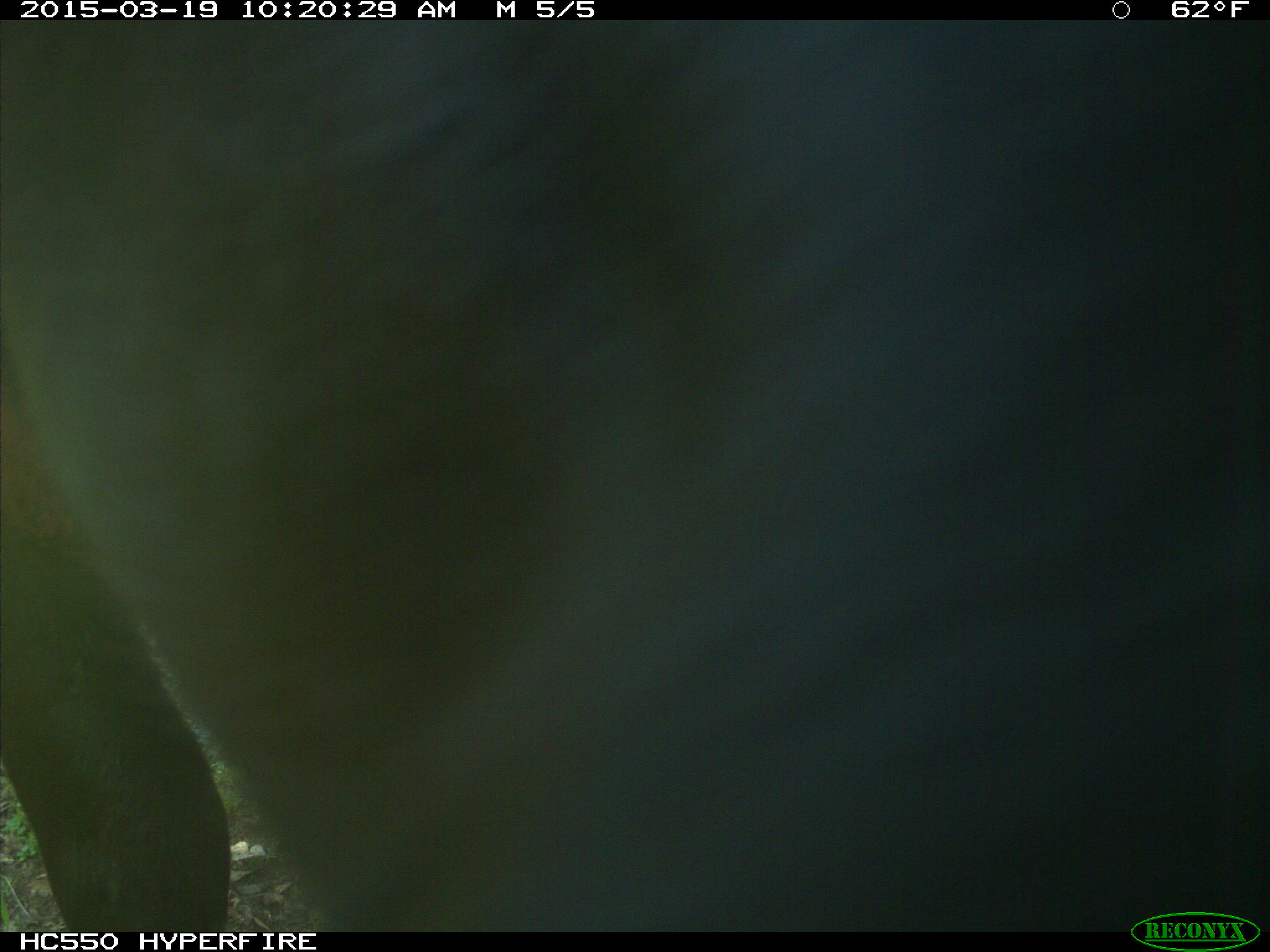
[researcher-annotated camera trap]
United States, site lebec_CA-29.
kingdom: Animalia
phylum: Chordata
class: Mammalia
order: Artiodactyla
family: Bovidae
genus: Bos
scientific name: Bos taurus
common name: domestic cow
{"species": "Bos taurus (domestic cow)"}